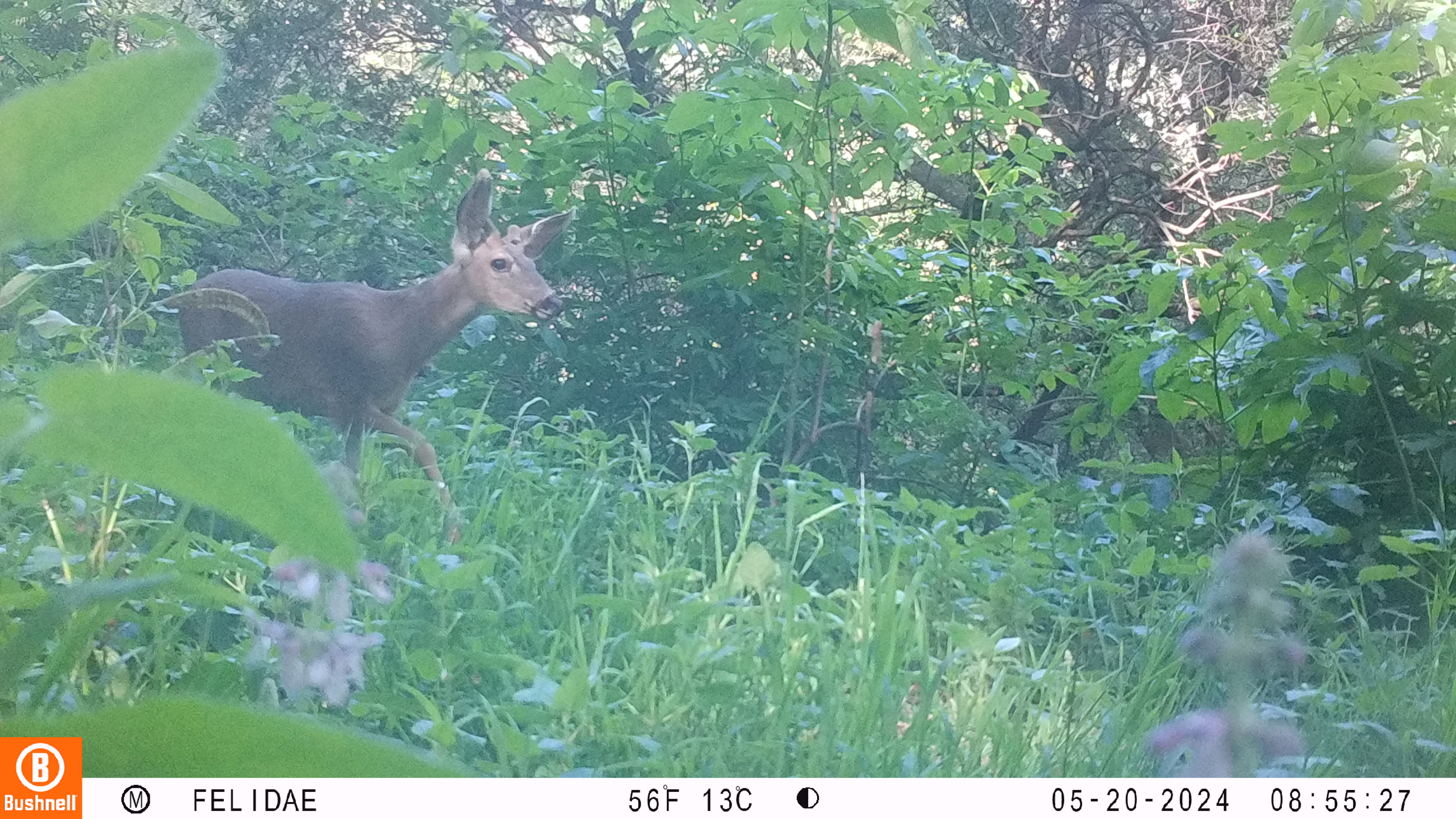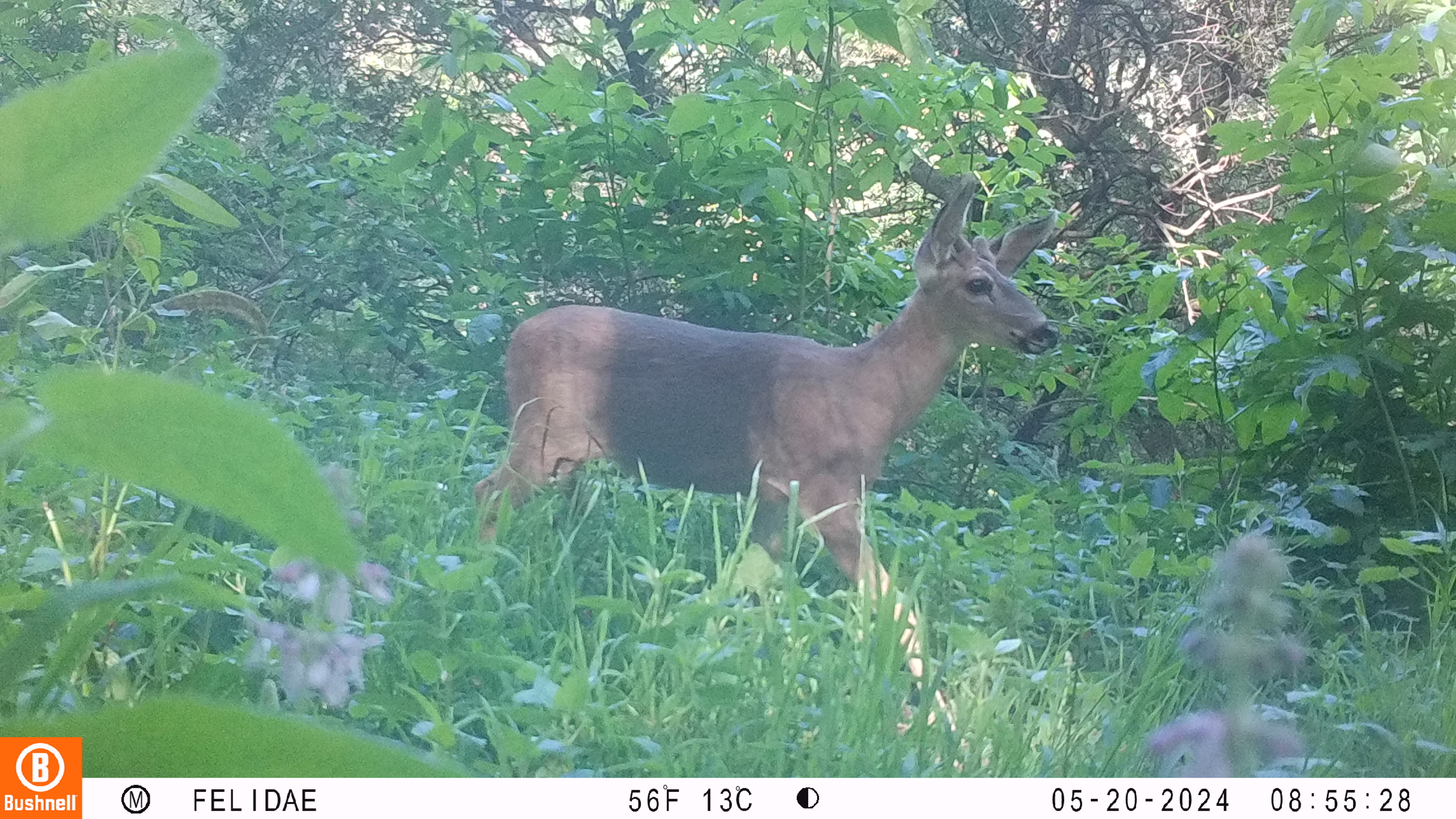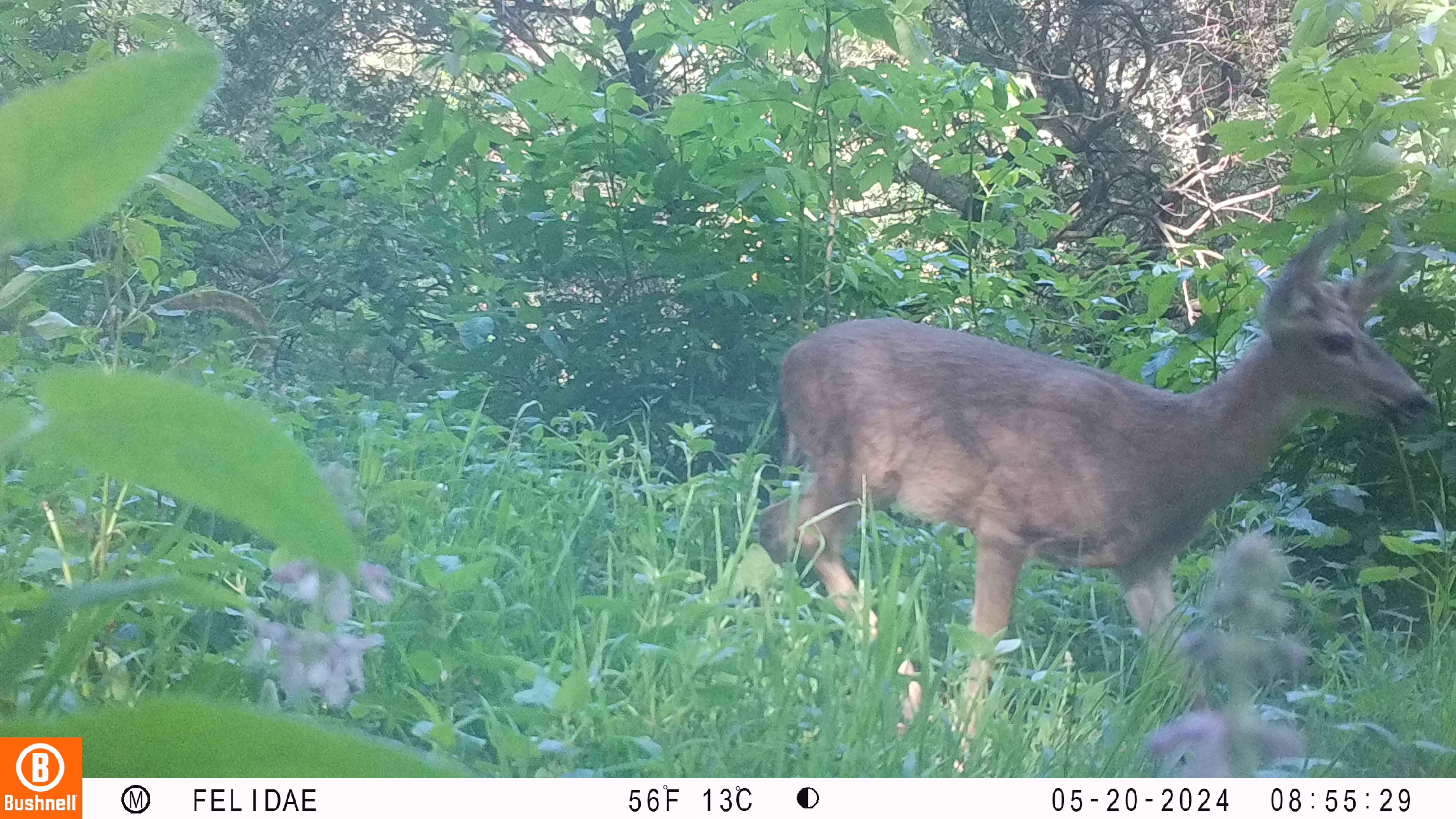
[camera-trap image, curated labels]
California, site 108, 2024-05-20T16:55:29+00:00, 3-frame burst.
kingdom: Animalia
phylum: Chordata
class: Mammalia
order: Artiodactyla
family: Cervidae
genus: Odocoileus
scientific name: Odocoileus hemionus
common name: mule deer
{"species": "mule deer (Odocoileus hemionus)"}